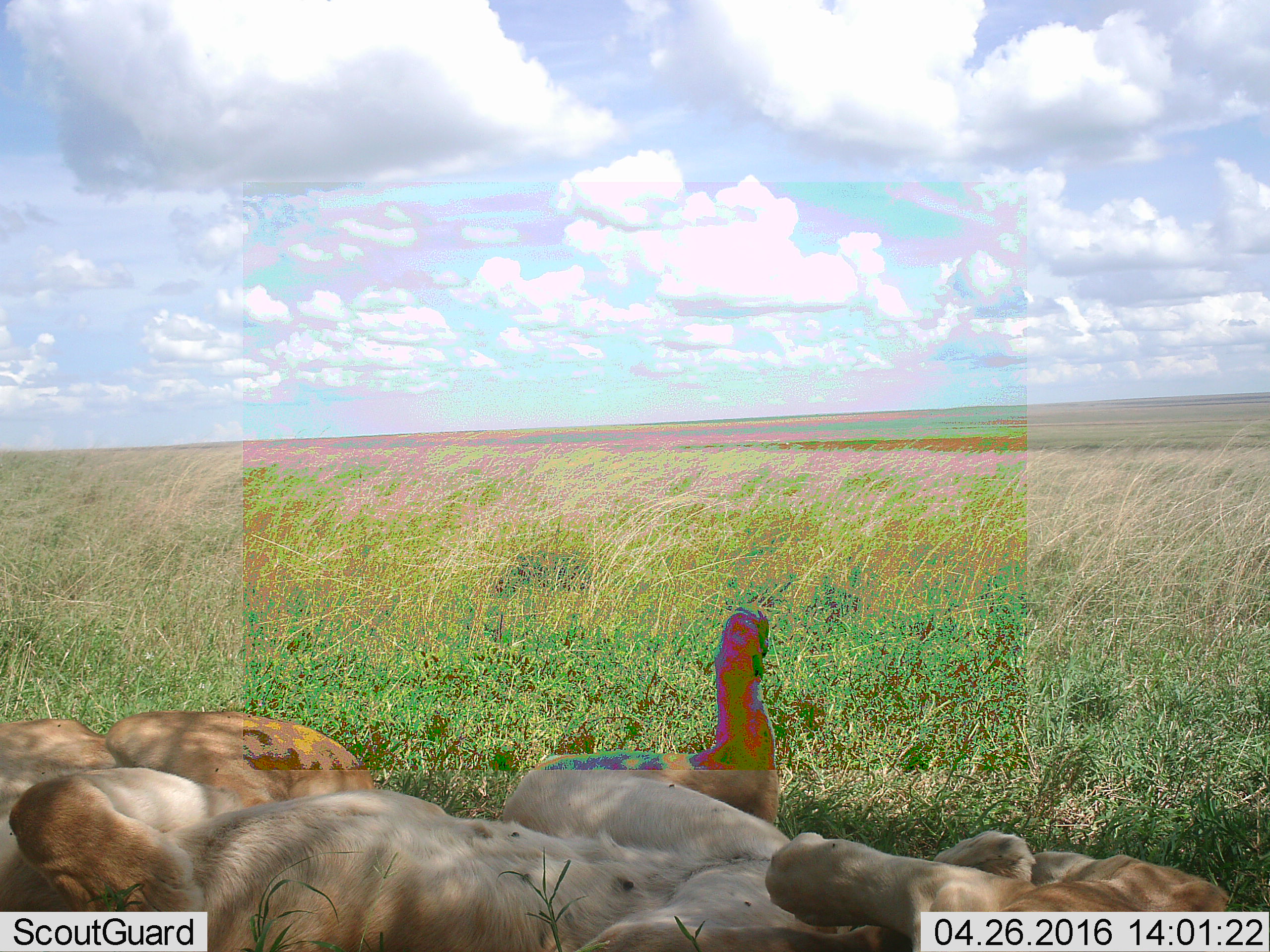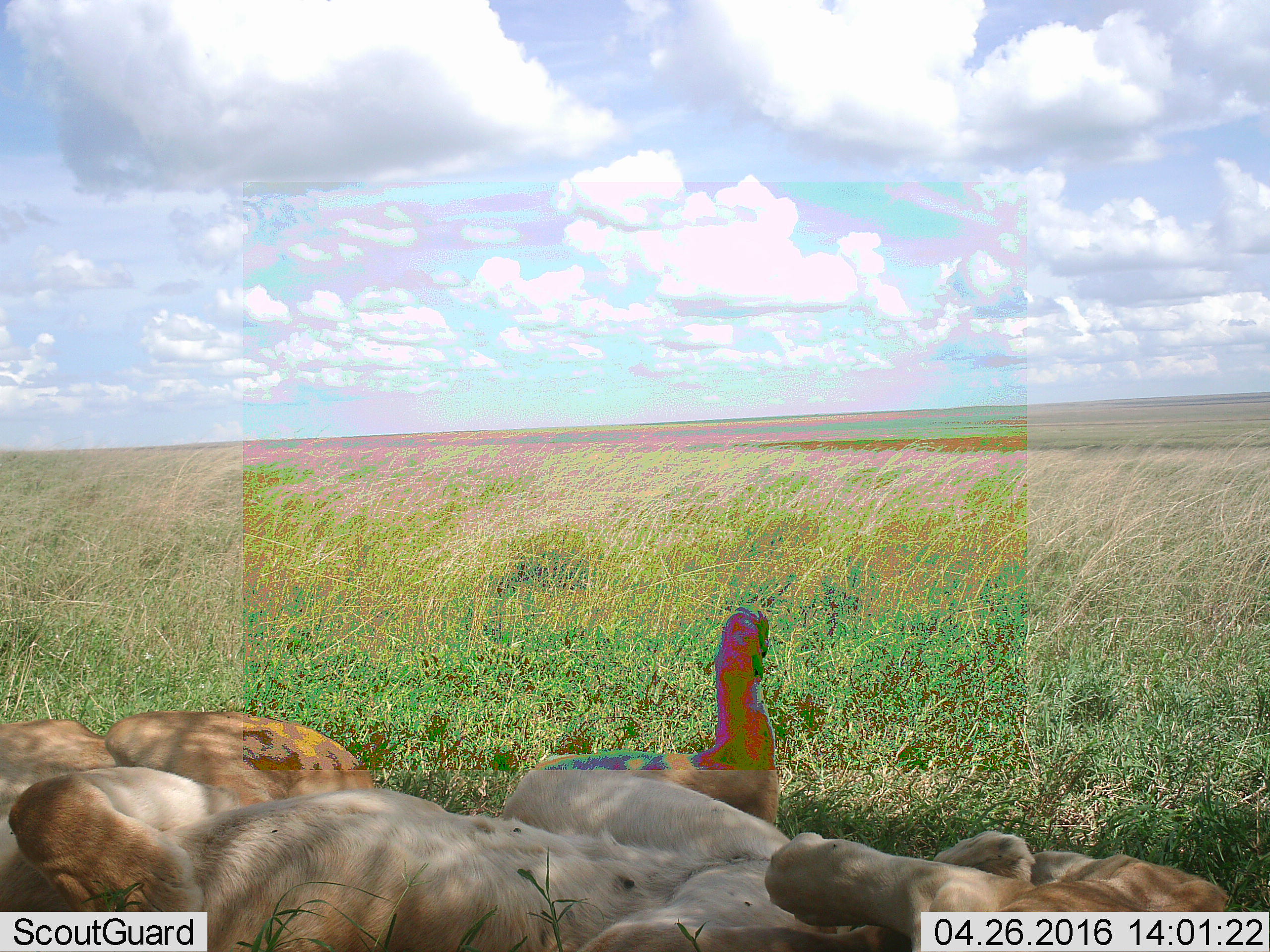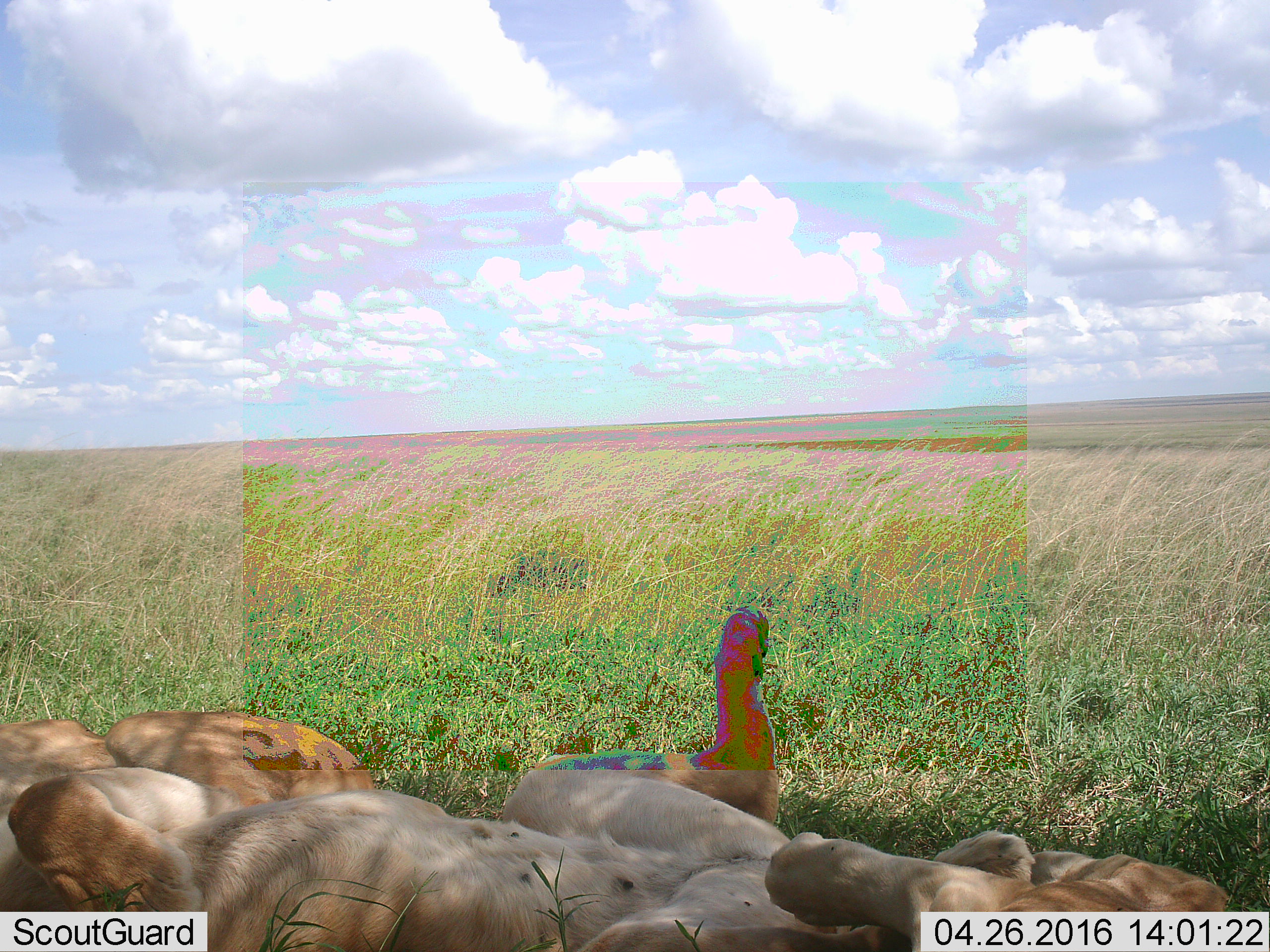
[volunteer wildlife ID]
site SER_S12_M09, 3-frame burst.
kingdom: Animalia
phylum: Chordata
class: Mammalia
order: Carnivora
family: Felidae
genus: Panthera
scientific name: Panthera leo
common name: lion female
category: lionfemale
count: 3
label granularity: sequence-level